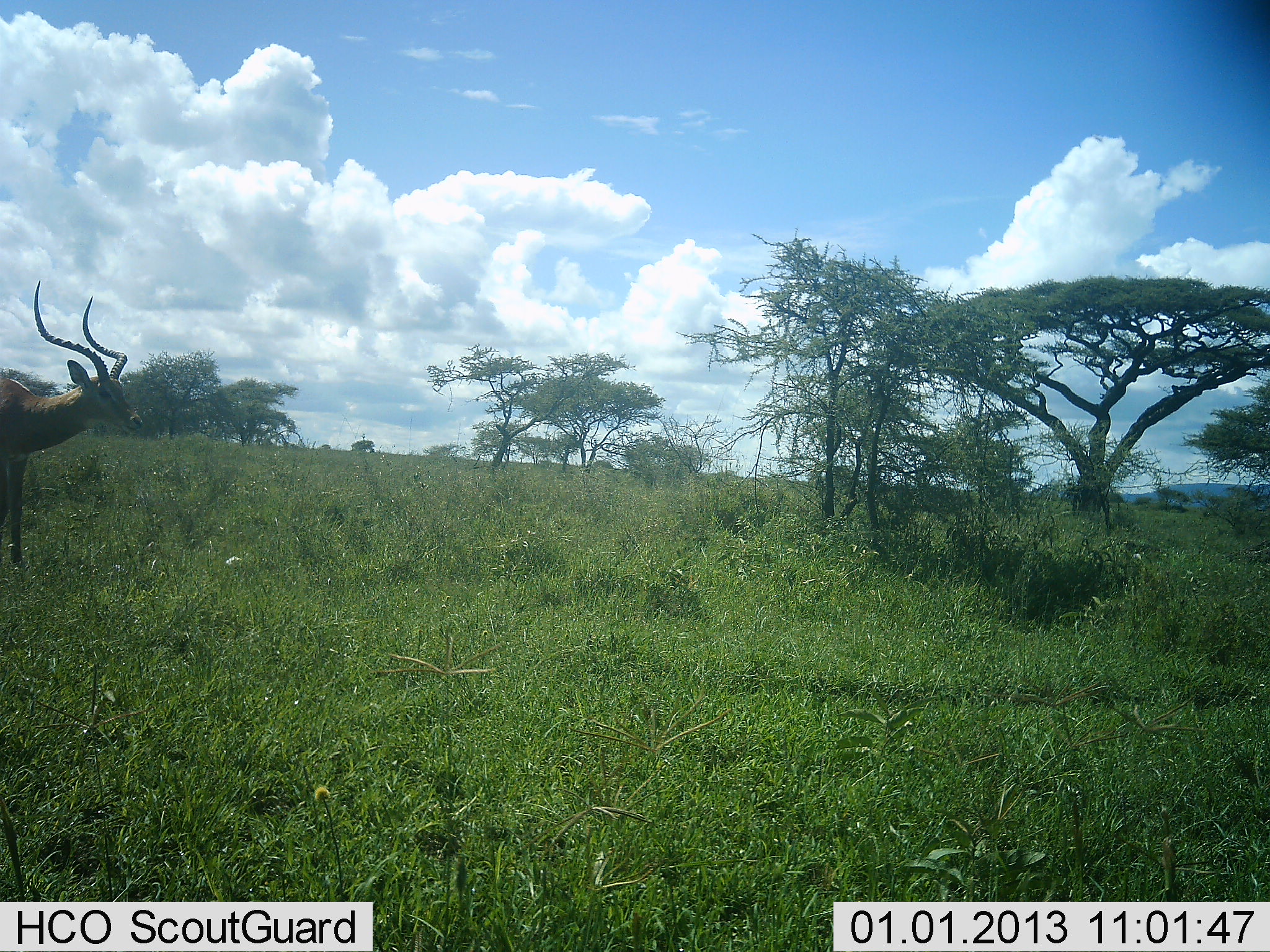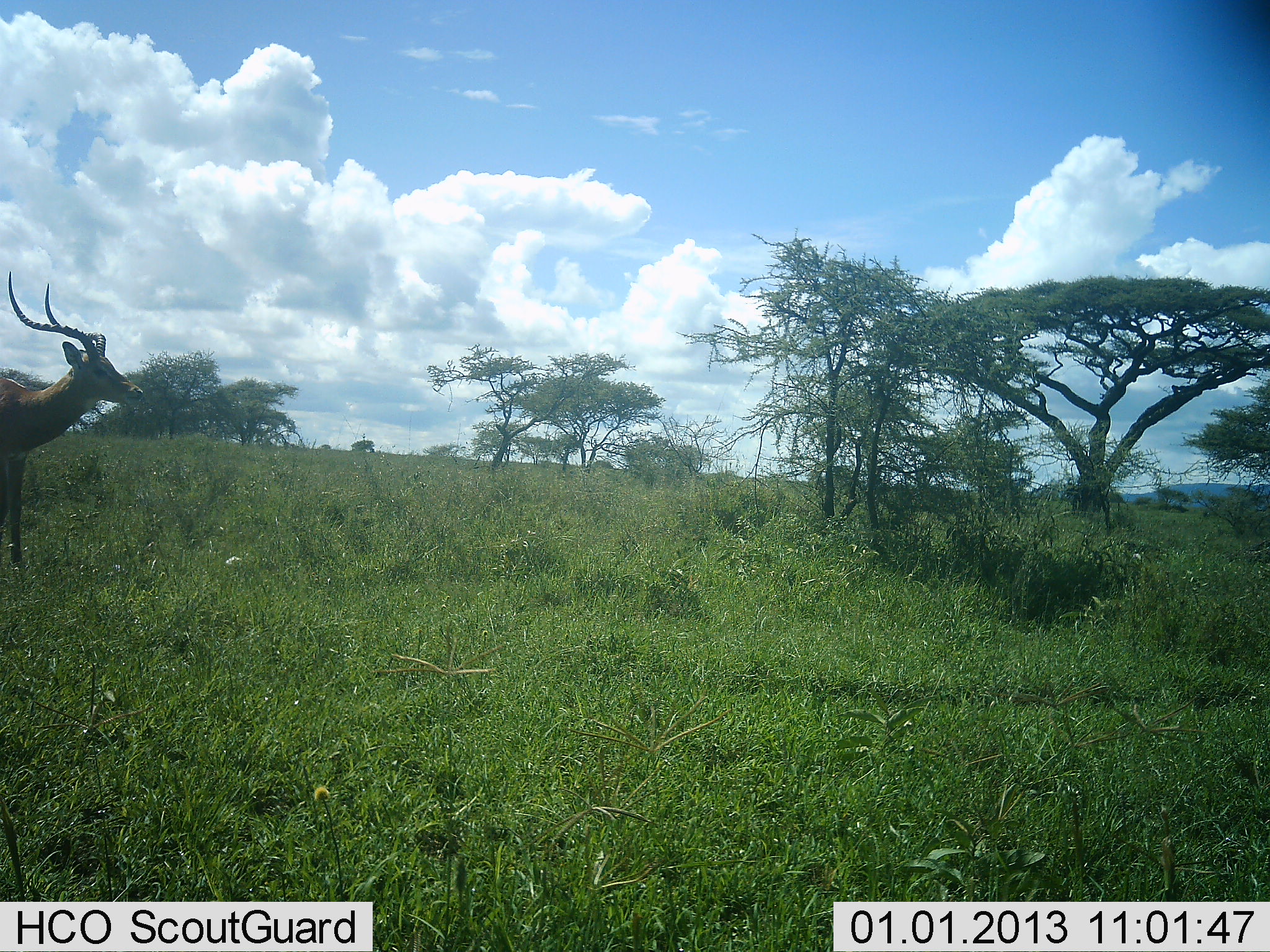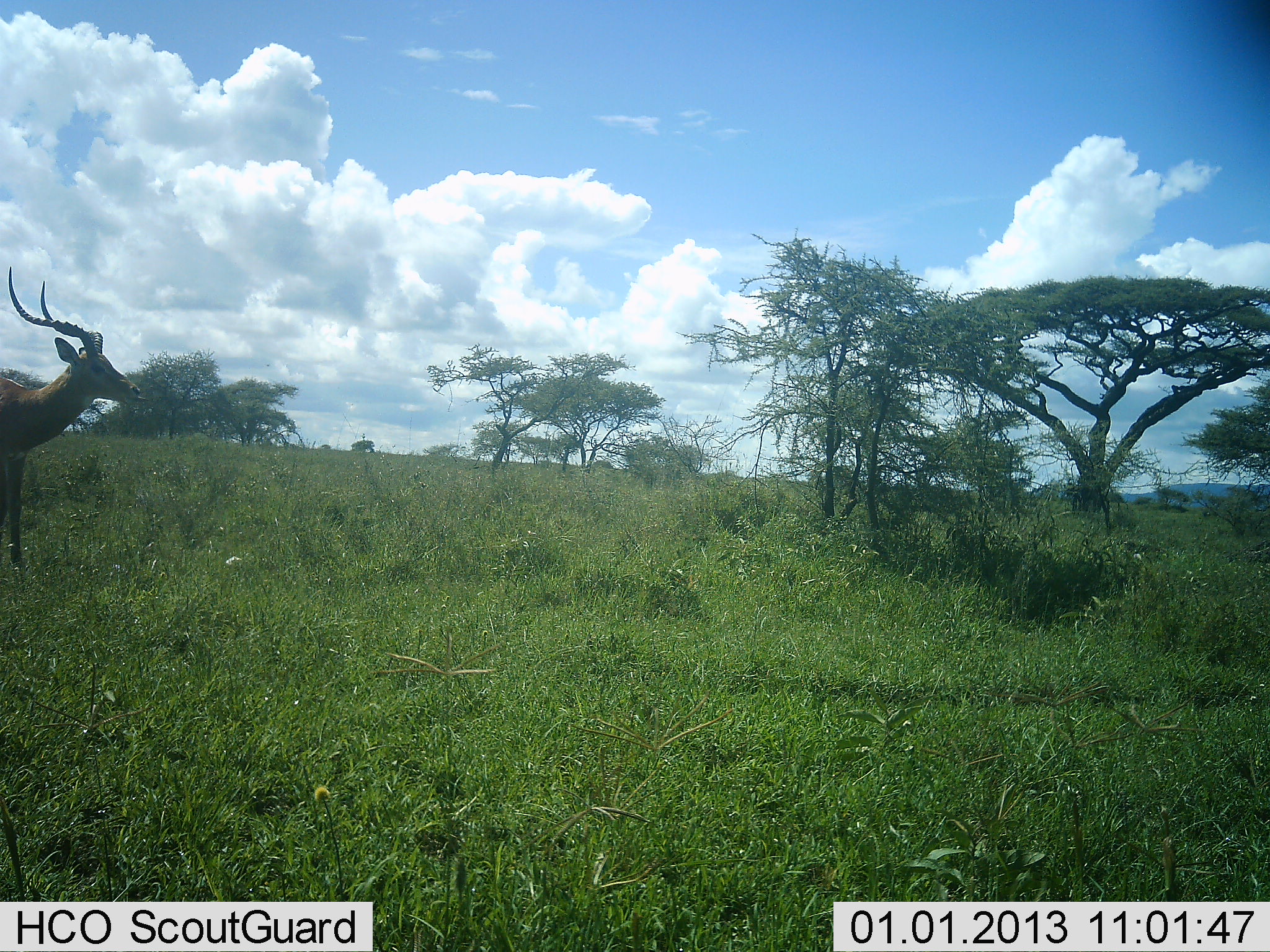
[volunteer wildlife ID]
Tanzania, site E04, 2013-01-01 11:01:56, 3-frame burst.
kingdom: Animalia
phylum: Chordata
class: Mammalia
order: Artiodactyla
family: Bovidae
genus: Aepyceros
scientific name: Aepyceros melampus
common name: impala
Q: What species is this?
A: Impala (Aepyceros melampus).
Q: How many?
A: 1.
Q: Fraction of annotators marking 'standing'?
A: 87%.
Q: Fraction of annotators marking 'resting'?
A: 2%.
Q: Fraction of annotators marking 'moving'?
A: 9%.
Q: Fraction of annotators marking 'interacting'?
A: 0%.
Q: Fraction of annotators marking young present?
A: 0%.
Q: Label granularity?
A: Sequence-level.